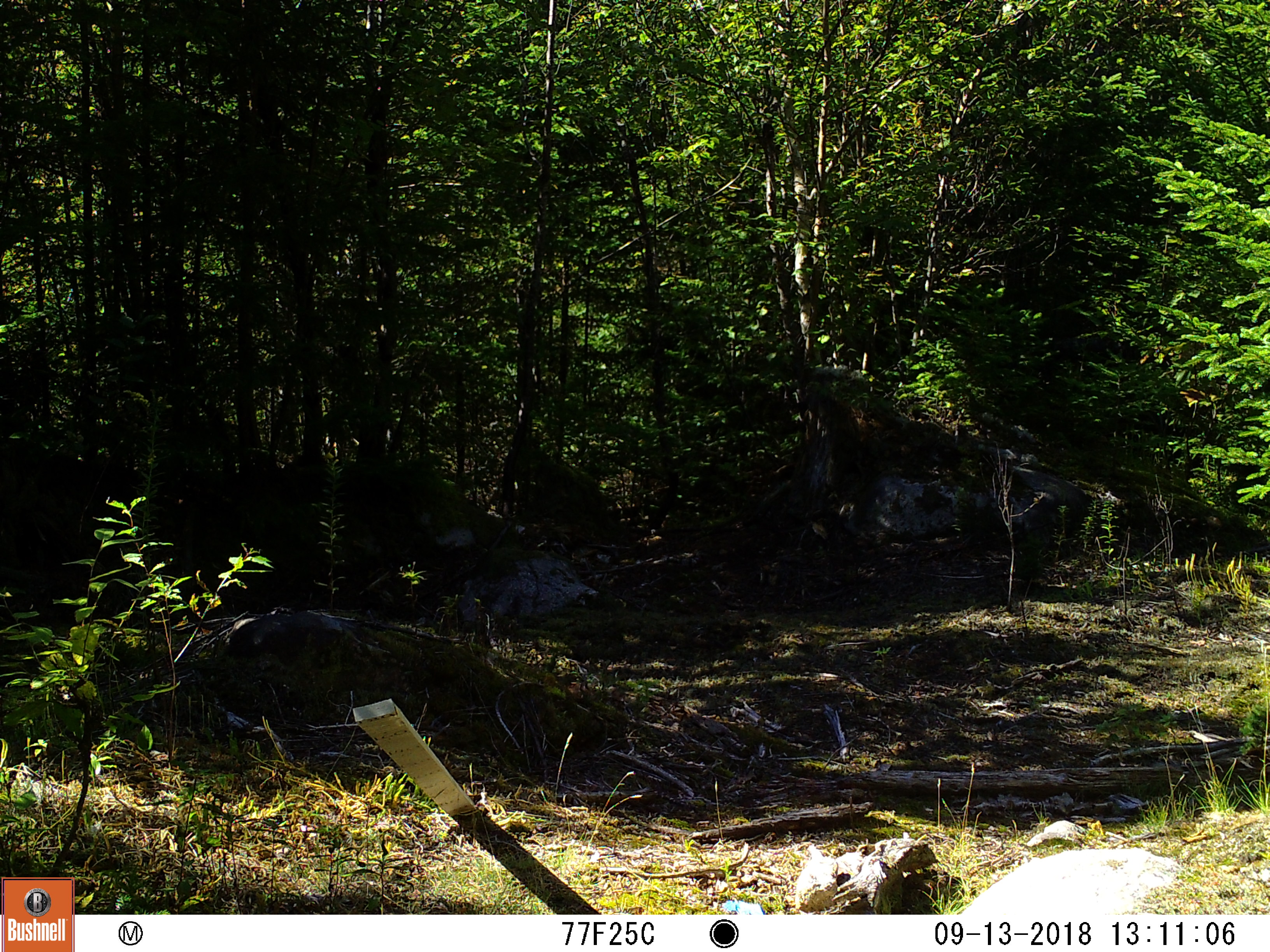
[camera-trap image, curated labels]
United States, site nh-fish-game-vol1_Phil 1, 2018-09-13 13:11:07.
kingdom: Animalia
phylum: Chordata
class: Mammalia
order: Lagomorpha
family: Leporidae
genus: Lepus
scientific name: Lepus americanus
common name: snowshoe hare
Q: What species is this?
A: Snowshoe hare (Lepus americanus).